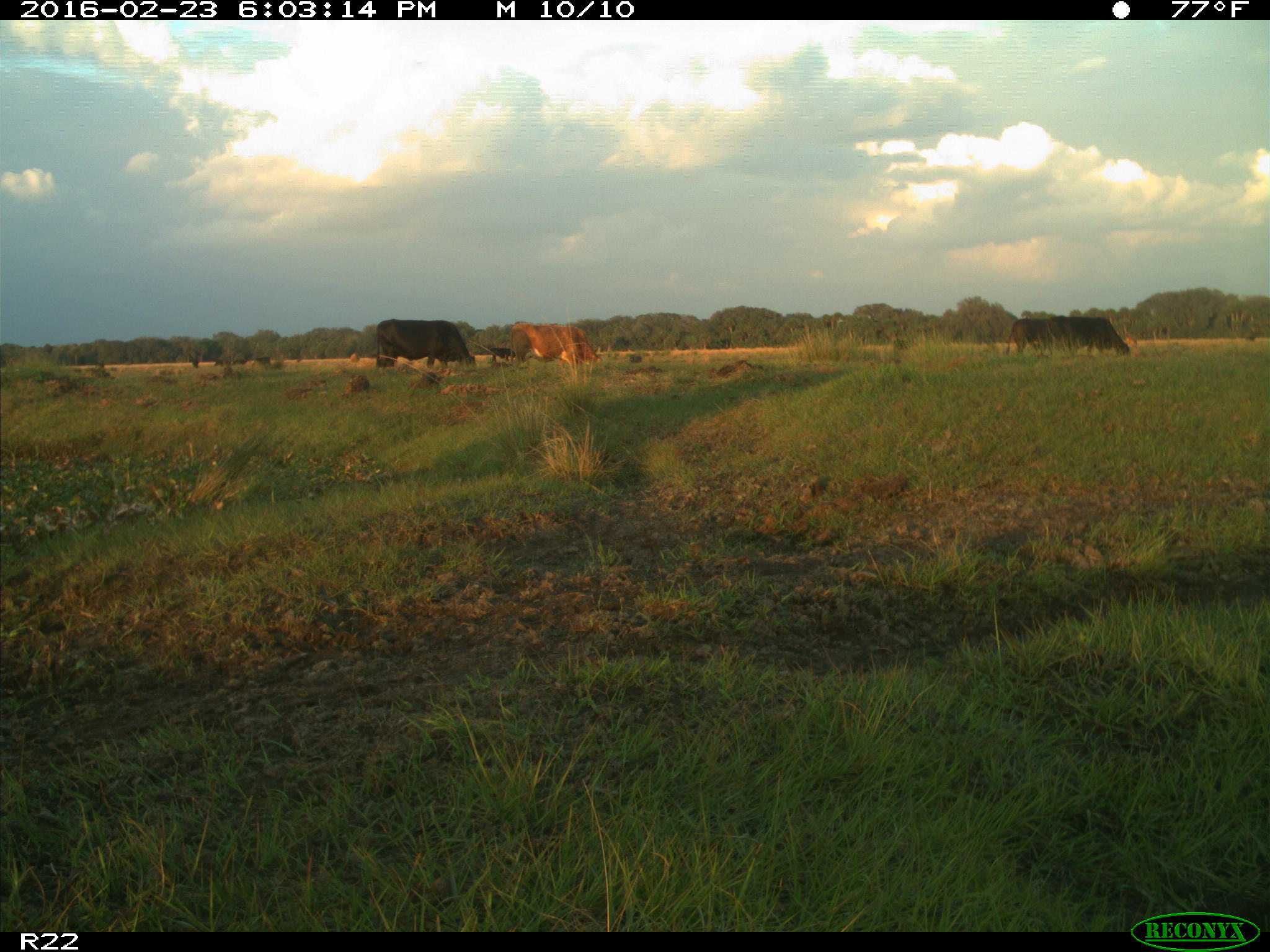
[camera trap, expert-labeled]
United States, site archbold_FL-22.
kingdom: Animalia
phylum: Chordata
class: Mammalia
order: Artiodactyla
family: Bovidae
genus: Bos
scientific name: Bos taurus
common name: domestic cow